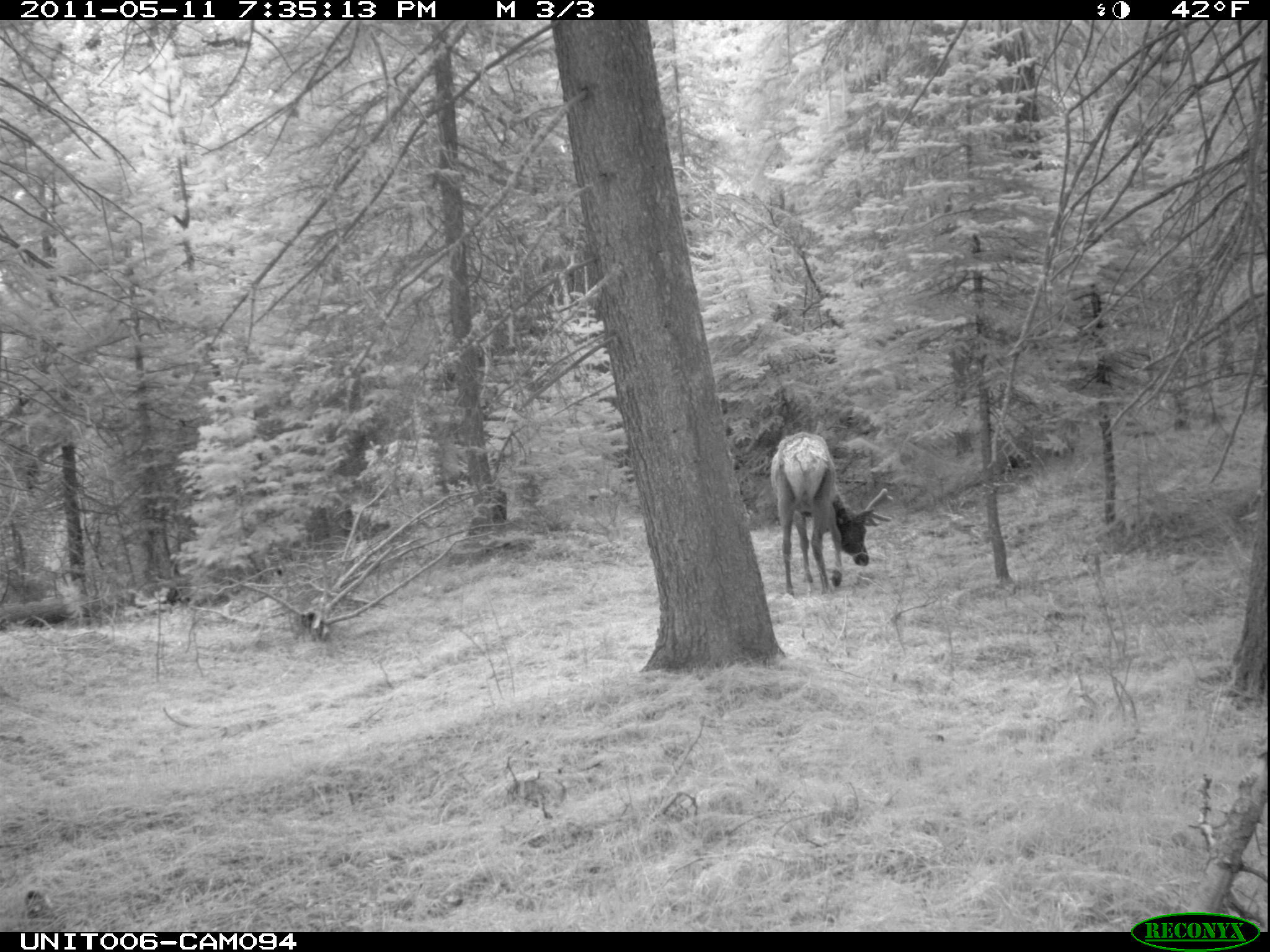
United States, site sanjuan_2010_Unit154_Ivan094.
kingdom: Animalia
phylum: Chordata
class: Mammalia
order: Artiodactyla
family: Cervidae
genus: Cervus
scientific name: Cervus elaphus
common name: red deer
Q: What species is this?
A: Cervus elaphus (red deer).